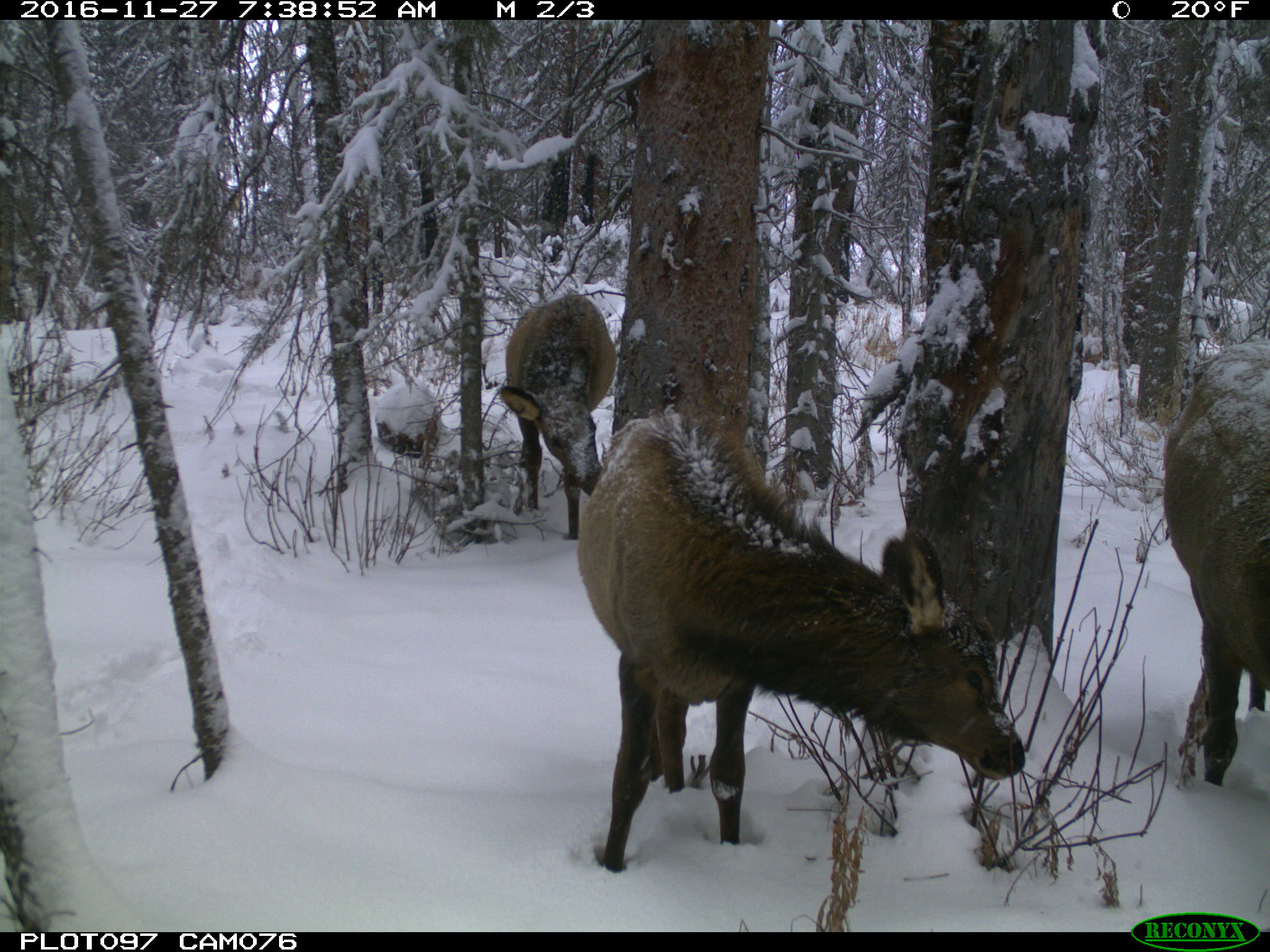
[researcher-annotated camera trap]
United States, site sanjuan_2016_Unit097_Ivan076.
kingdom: Animalia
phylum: Chordata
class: Mammalia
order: Artiodactyla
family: Cervidae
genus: Cervus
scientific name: Cervus elaphus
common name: red deer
Cervus elaphus (red deer).